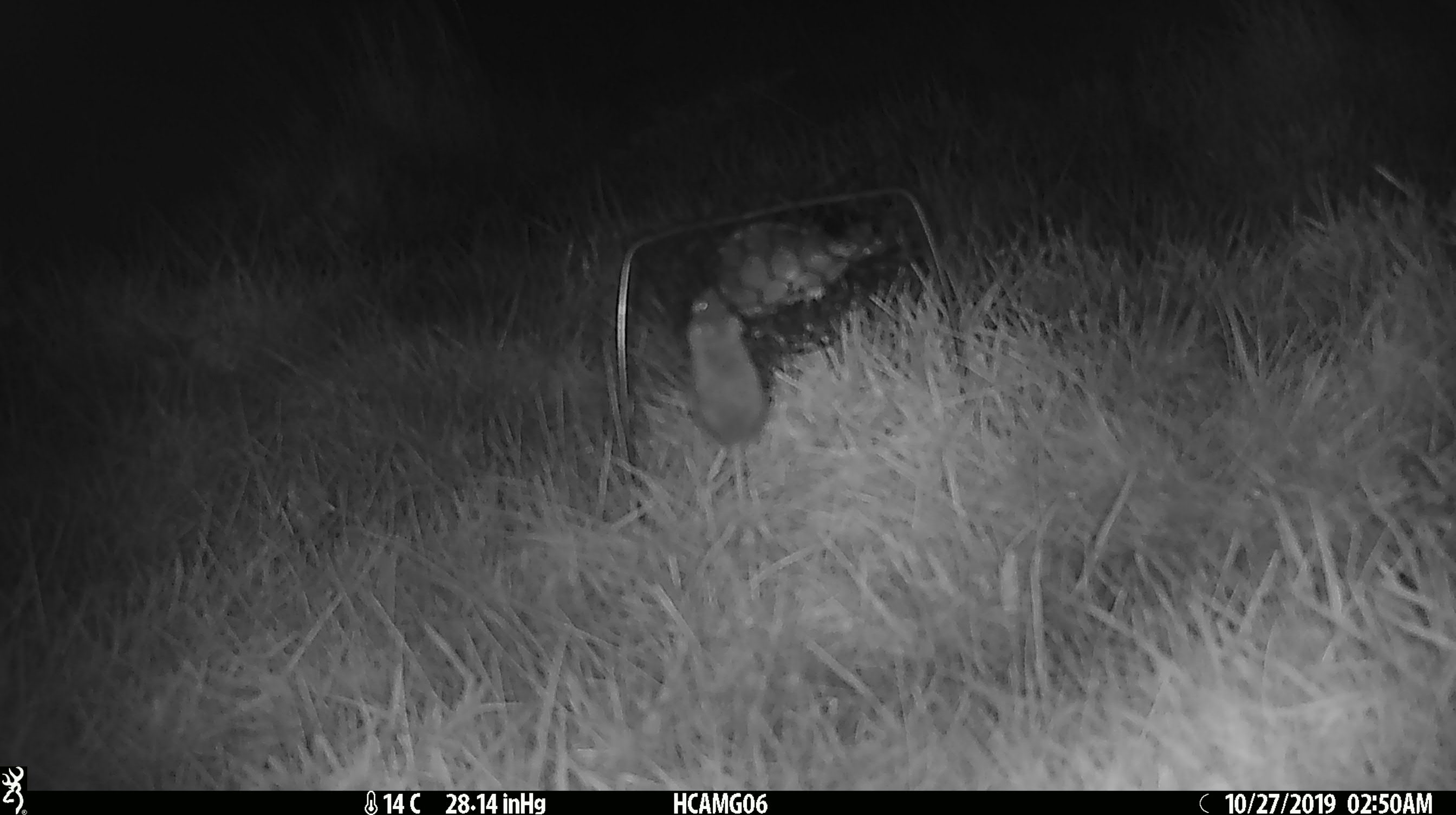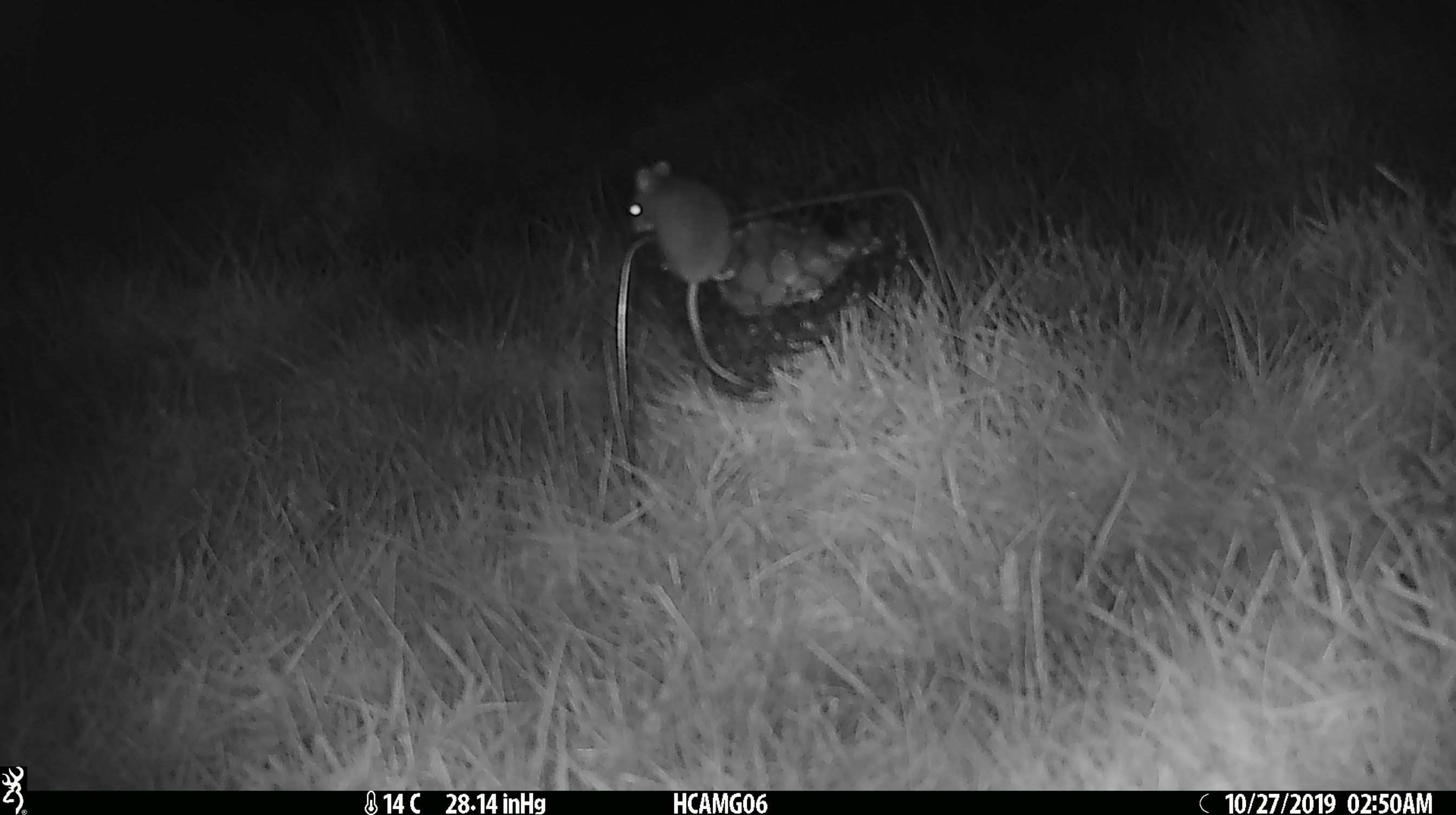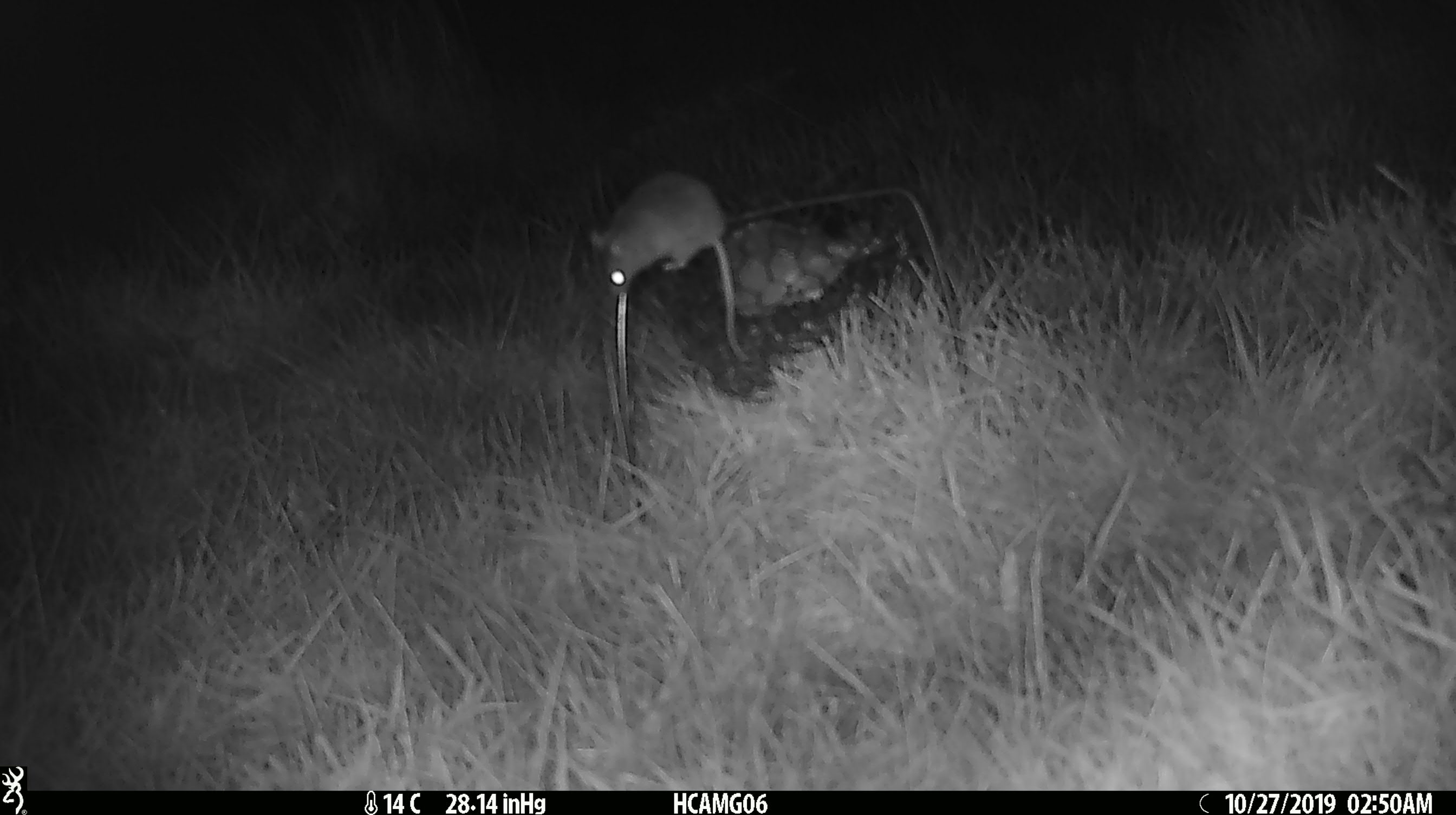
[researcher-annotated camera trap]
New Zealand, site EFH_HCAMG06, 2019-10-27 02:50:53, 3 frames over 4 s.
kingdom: Animalia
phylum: Chordata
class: Mammalia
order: Rodentia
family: Muridae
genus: Mus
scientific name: Mus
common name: mouse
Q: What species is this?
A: Mouse (Mus).